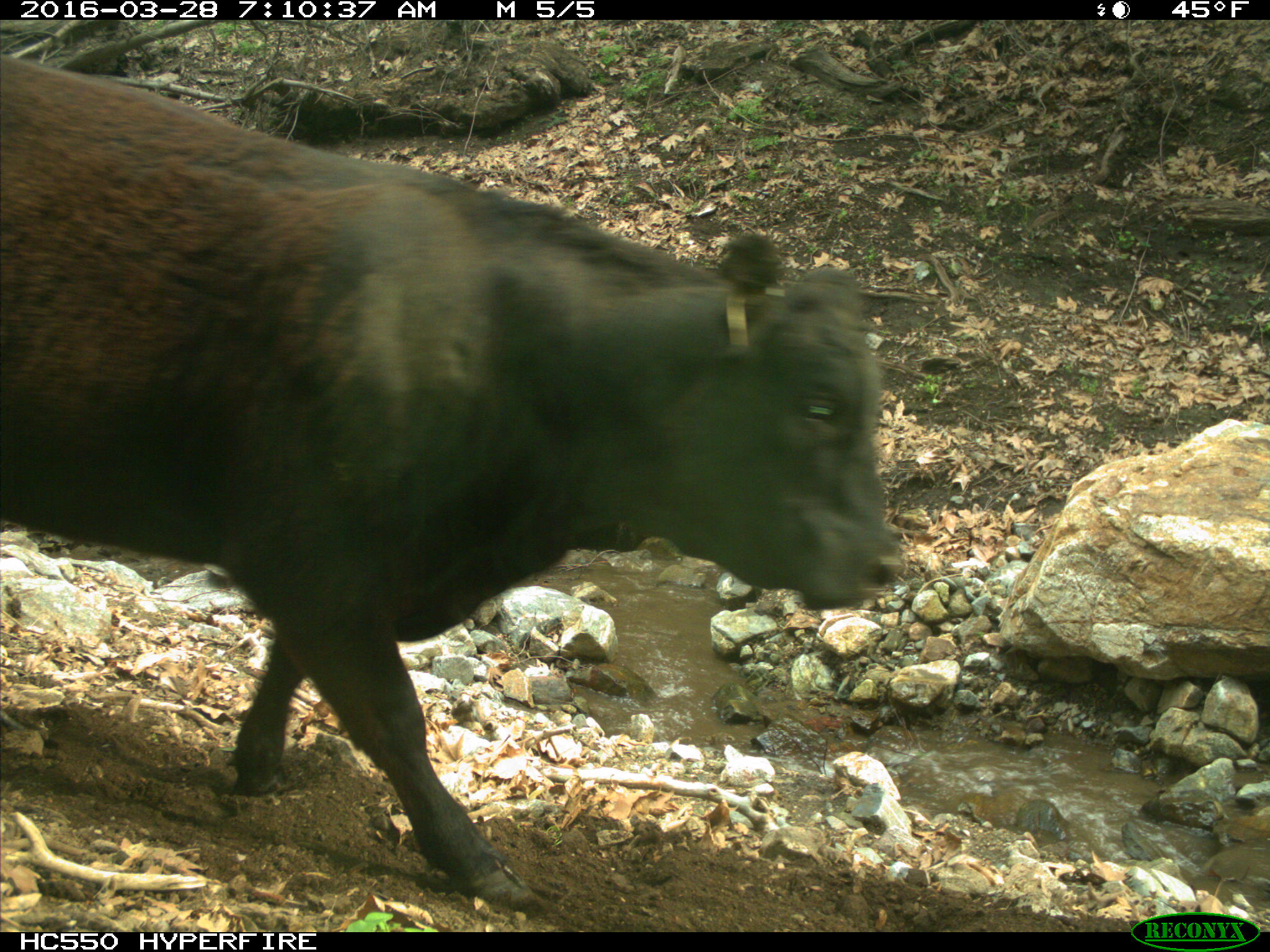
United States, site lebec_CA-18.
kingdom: Animalia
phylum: Chordata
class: Mammalia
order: Artiodactyla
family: Bovidae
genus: Bos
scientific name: Bos taurus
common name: domestic cow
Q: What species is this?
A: Bos taurus (domestic cow).